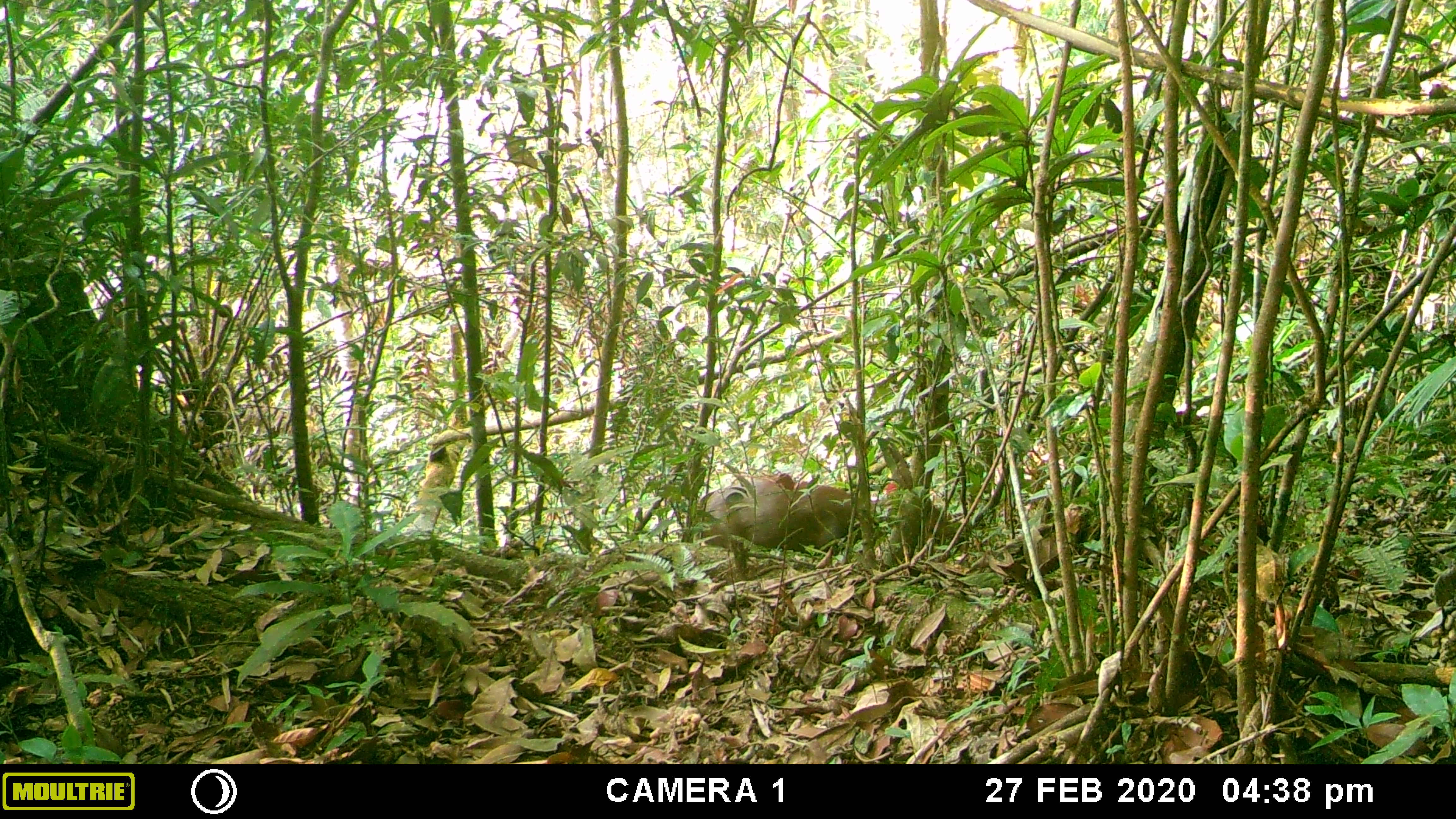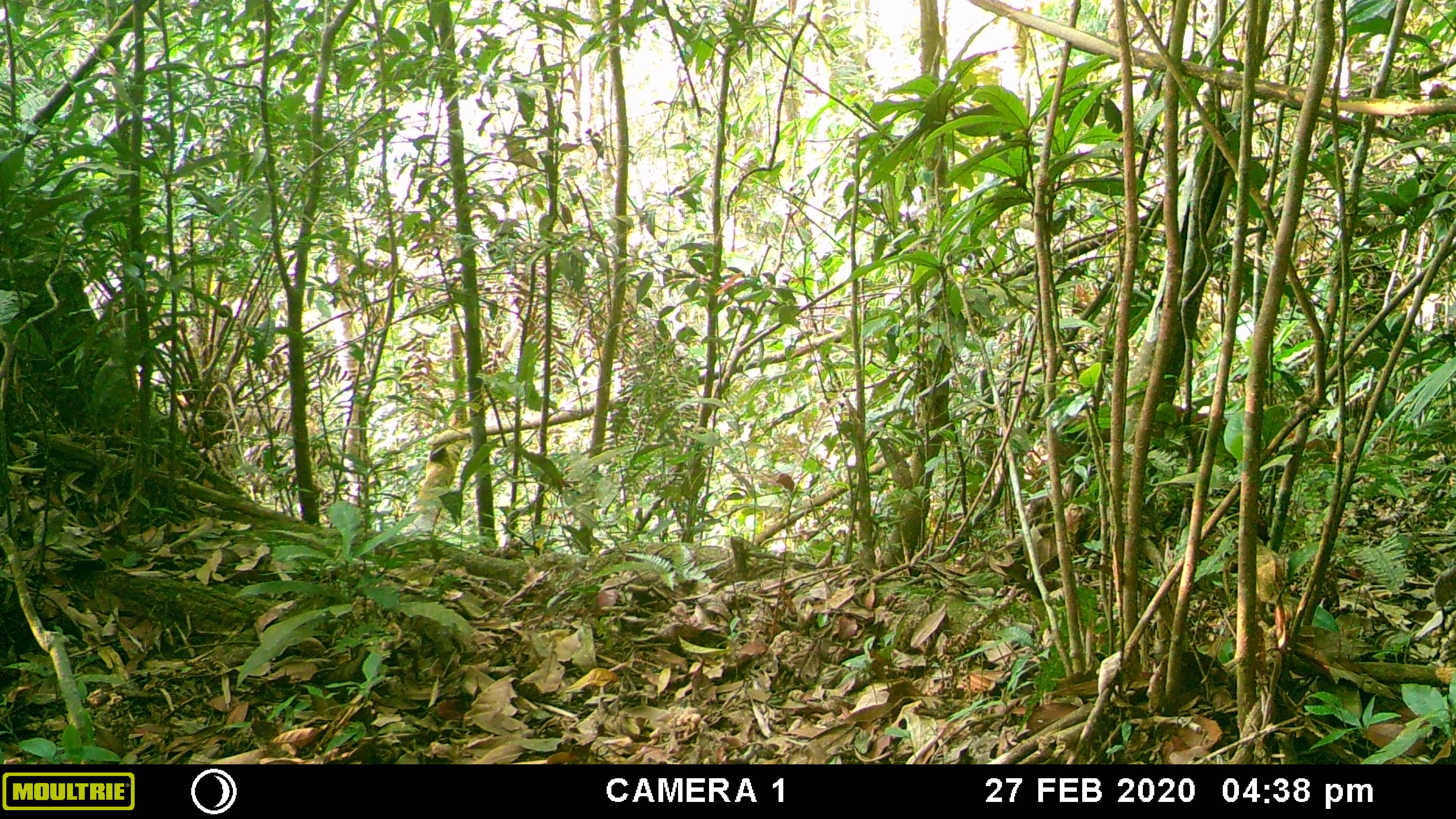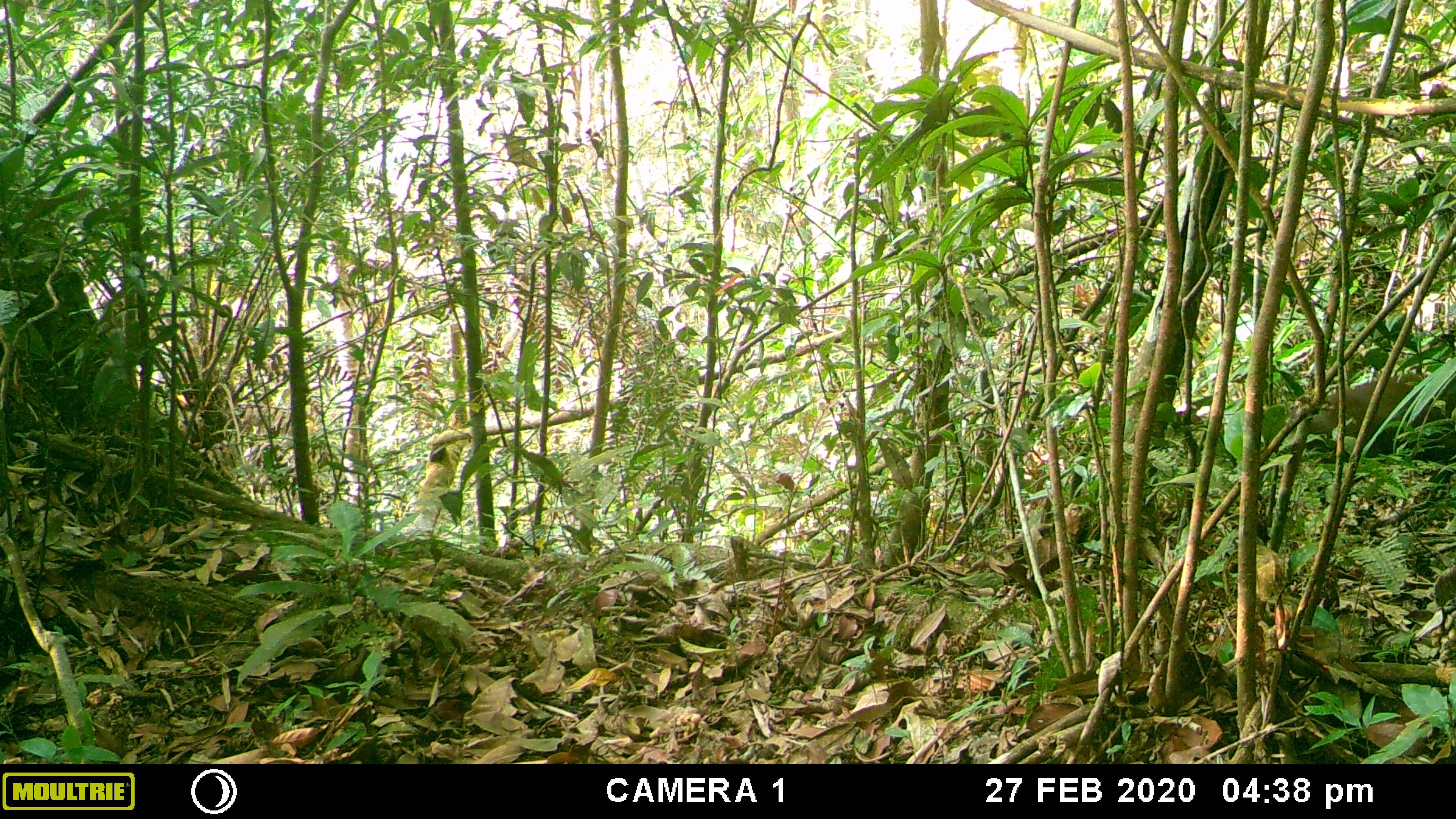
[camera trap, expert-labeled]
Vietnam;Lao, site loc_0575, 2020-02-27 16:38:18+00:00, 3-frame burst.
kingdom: Animalia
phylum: Chordata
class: Mammalia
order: Artiodactyla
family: Cervidae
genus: Muntiacus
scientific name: Muntiacus rooseveltorum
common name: roosevelt's muntjac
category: roosevelts muntjac group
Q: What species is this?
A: Roosevelts muntjac group (roosevelt's muntjac) (Muntiacus rooseveltorum).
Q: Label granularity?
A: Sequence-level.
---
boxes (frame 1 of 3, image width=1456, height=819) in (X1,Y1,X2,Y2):
roosevelts muntjac group: (695,472,944,555)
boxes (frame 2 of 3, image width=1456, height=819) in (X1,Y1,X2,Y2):
roosevelts muntjac group: (1015,403,1229,513)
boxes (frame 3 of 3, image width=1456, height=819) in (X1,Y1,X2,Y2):
roosevelts muntjac group: (1309,372,1431,435)